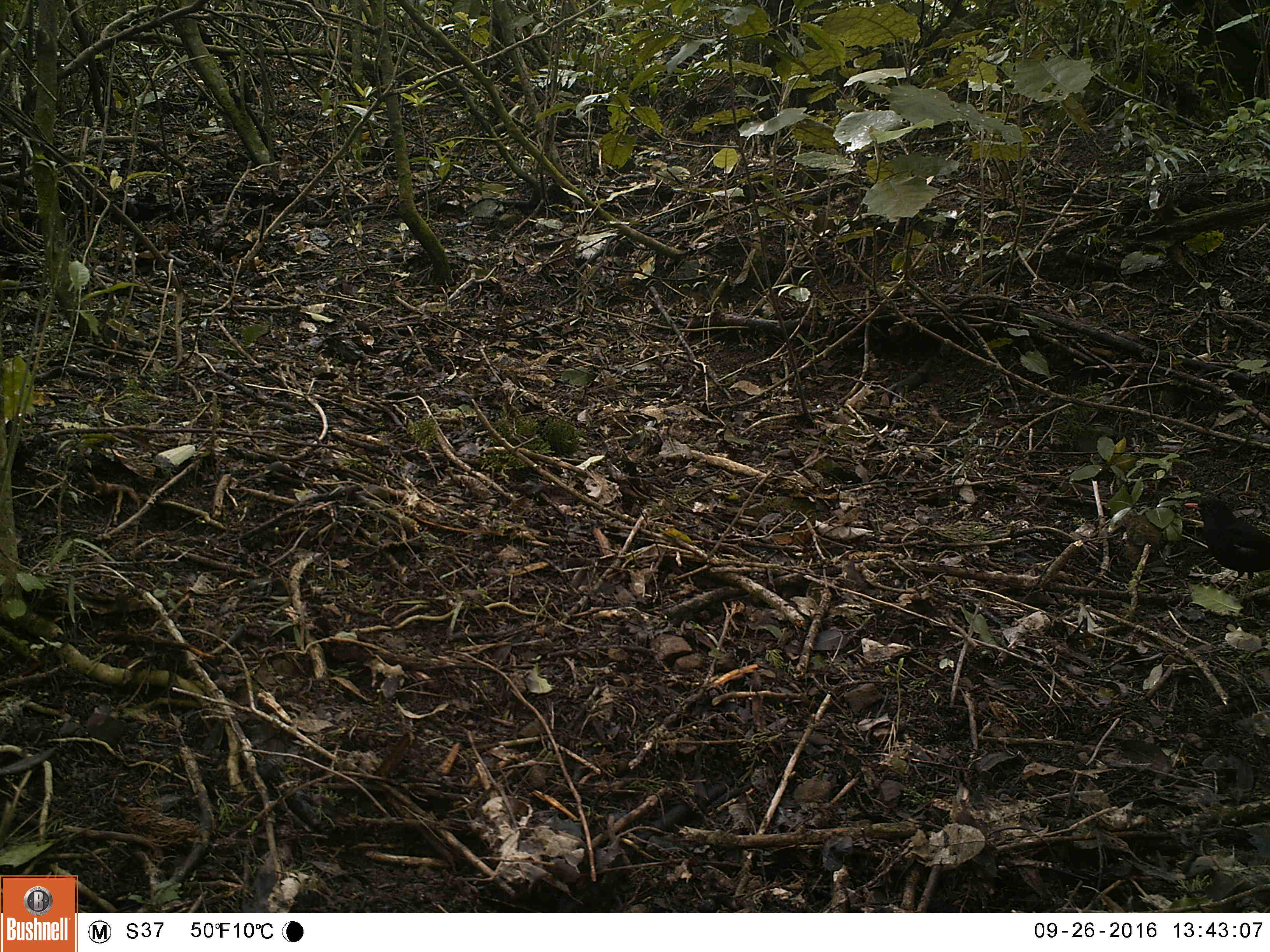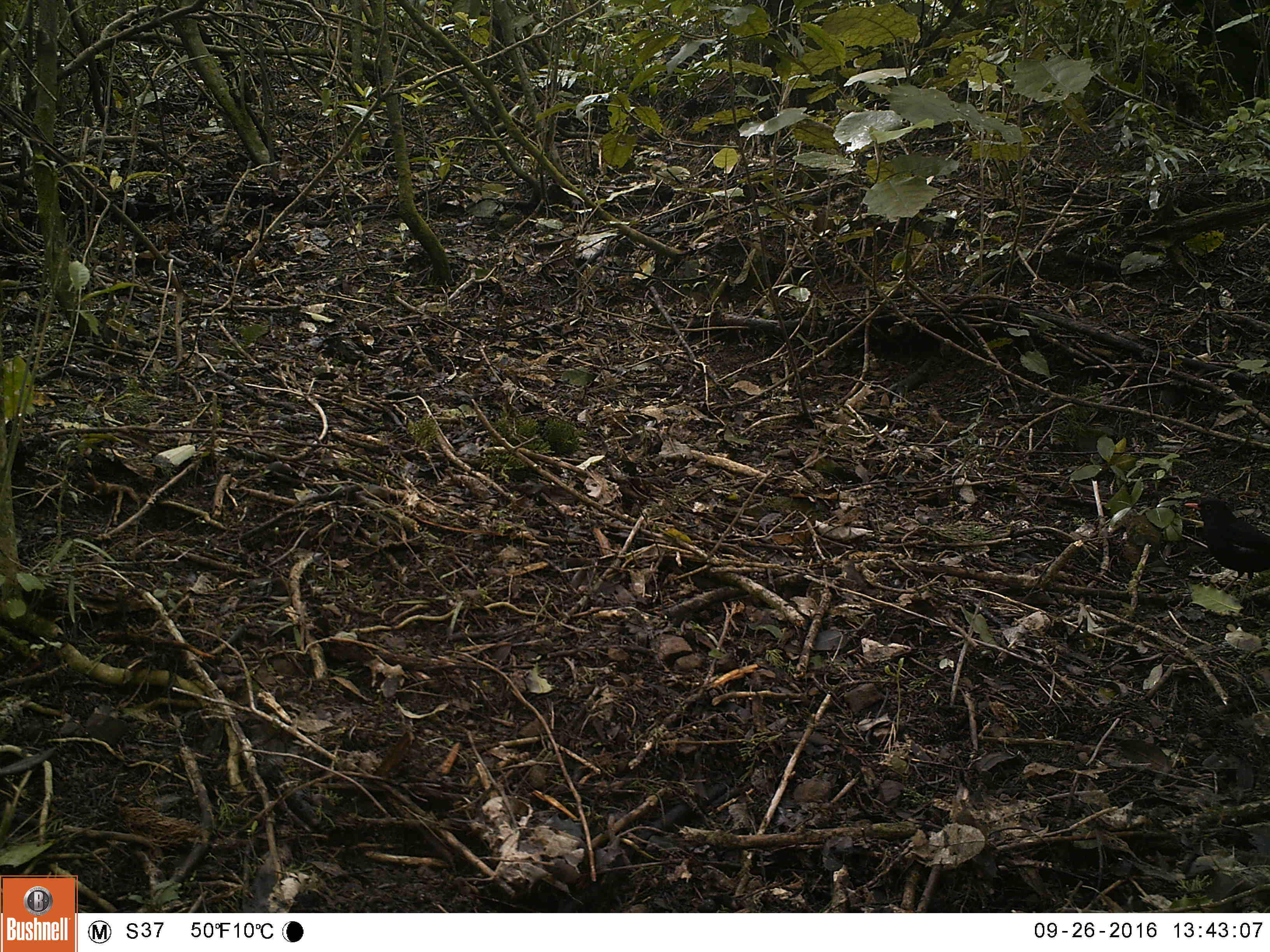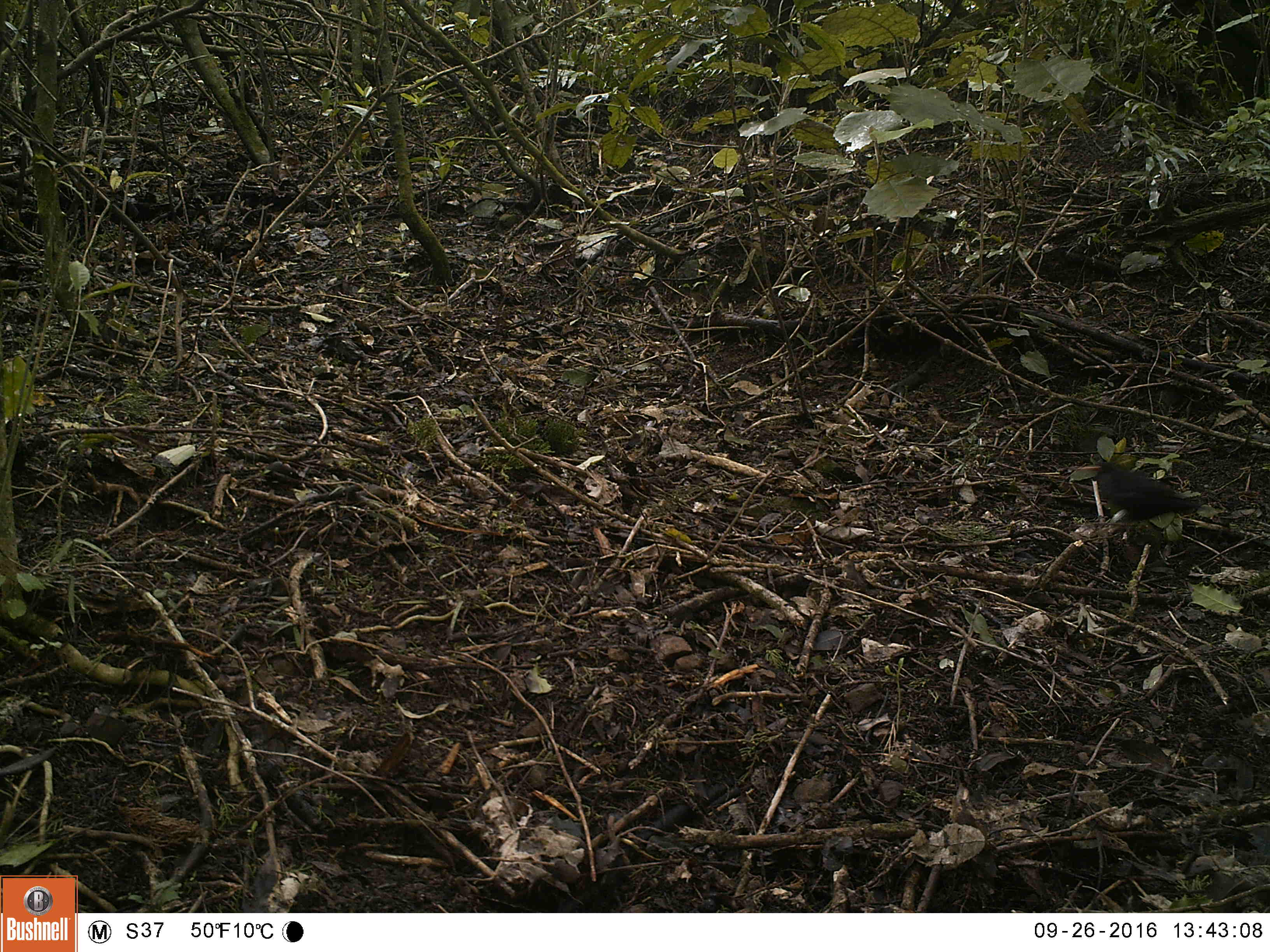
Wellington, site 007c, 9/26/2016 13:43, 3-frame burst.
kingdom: Animalia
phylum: Chordata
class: Aves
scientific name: Aves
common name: bird